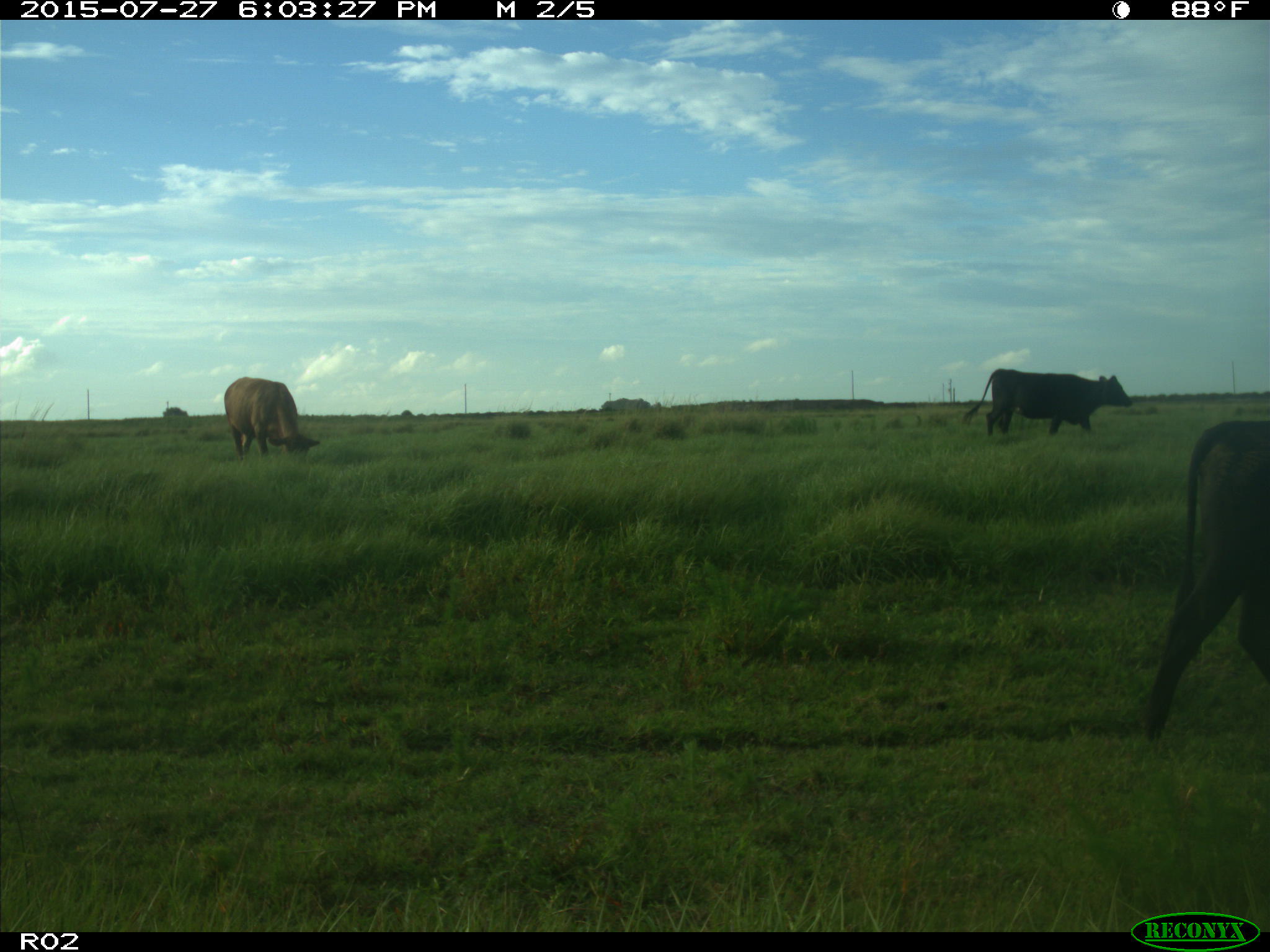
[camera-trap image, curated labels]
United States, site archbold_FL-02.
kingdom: Animalia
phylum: Chordata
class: Mammalia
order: Artiodactyla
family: Bovidae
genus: Bos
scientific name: Bos taurus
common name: domestic cow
Bos taurus (domestic cow).